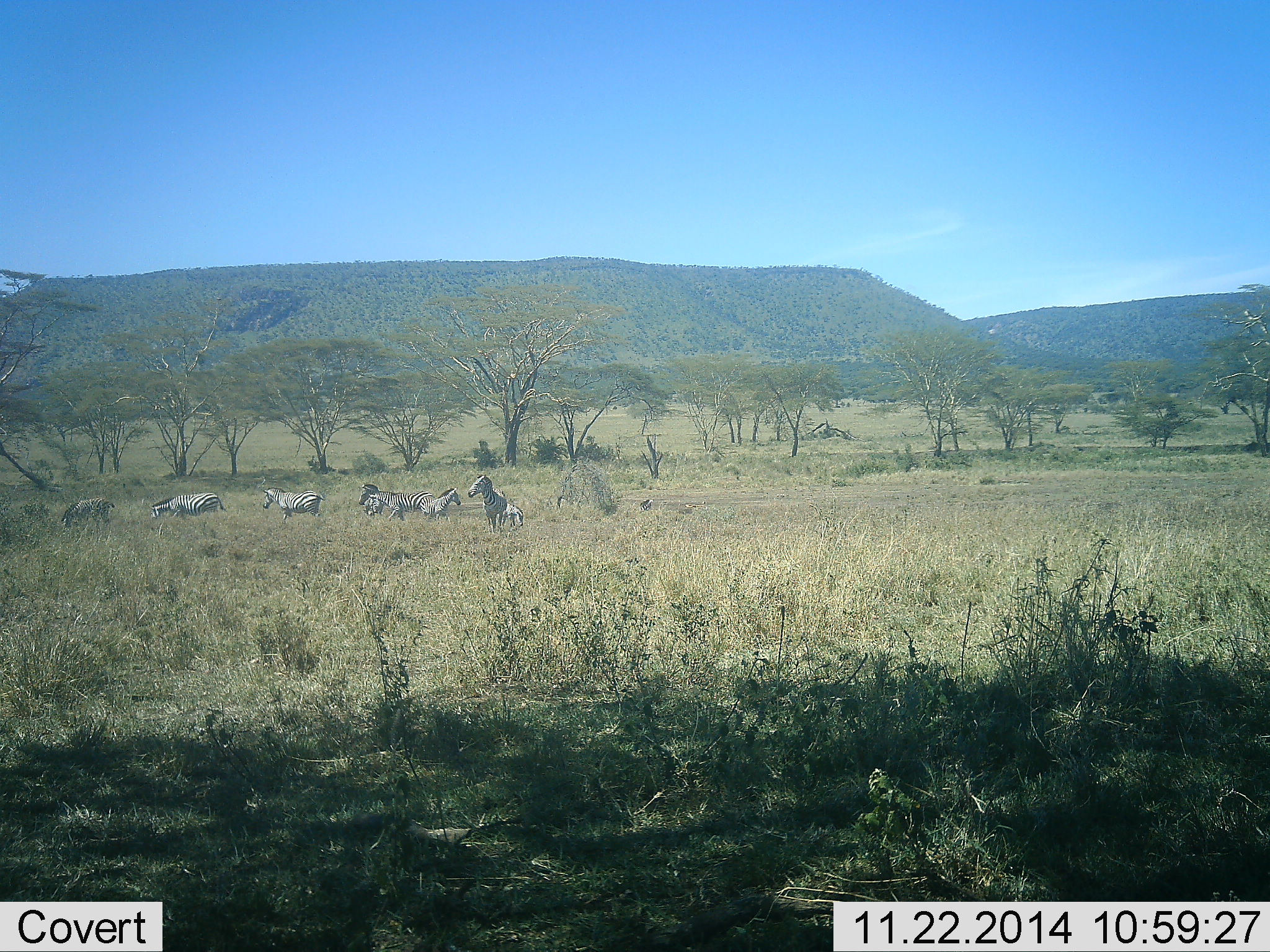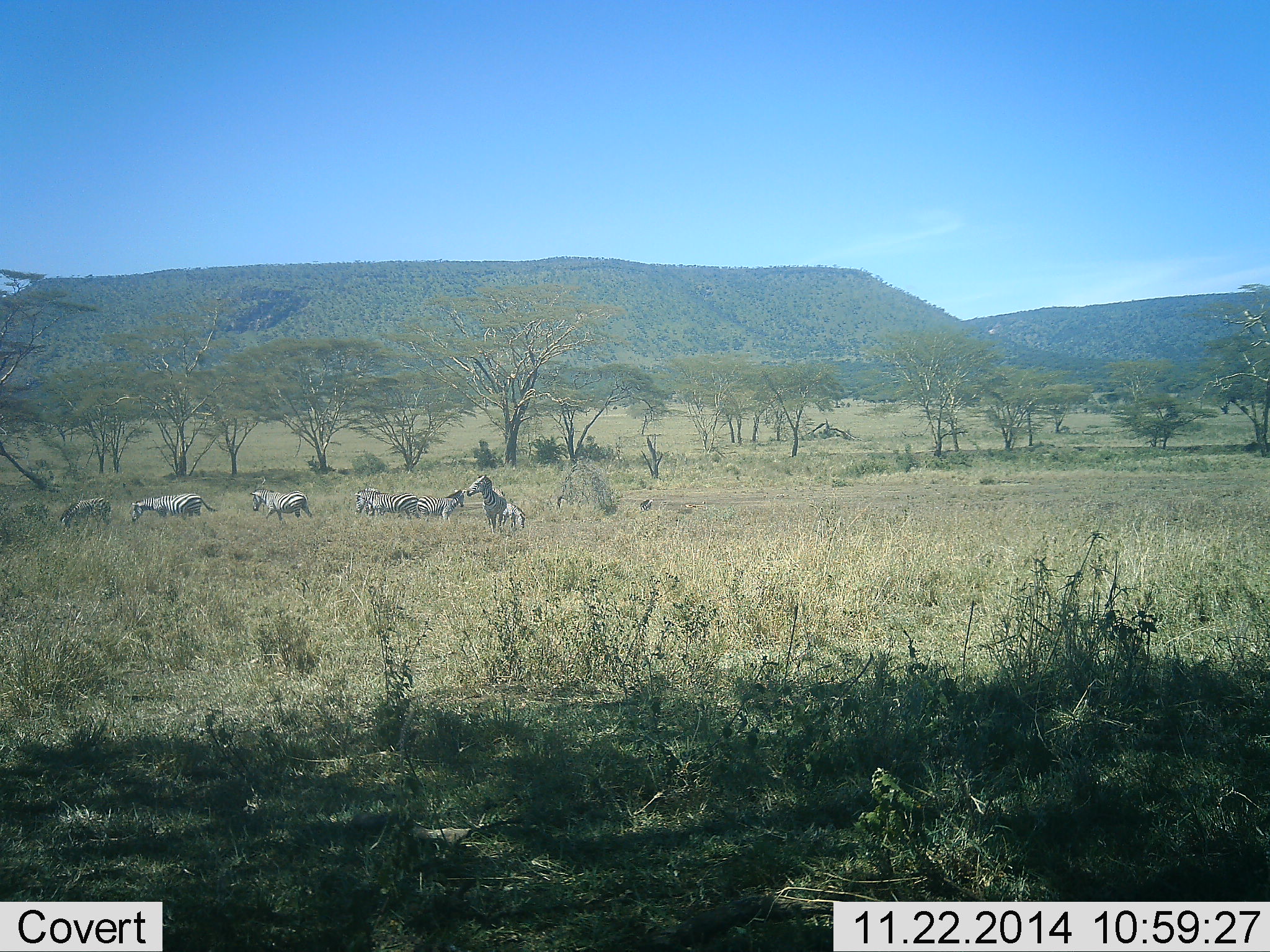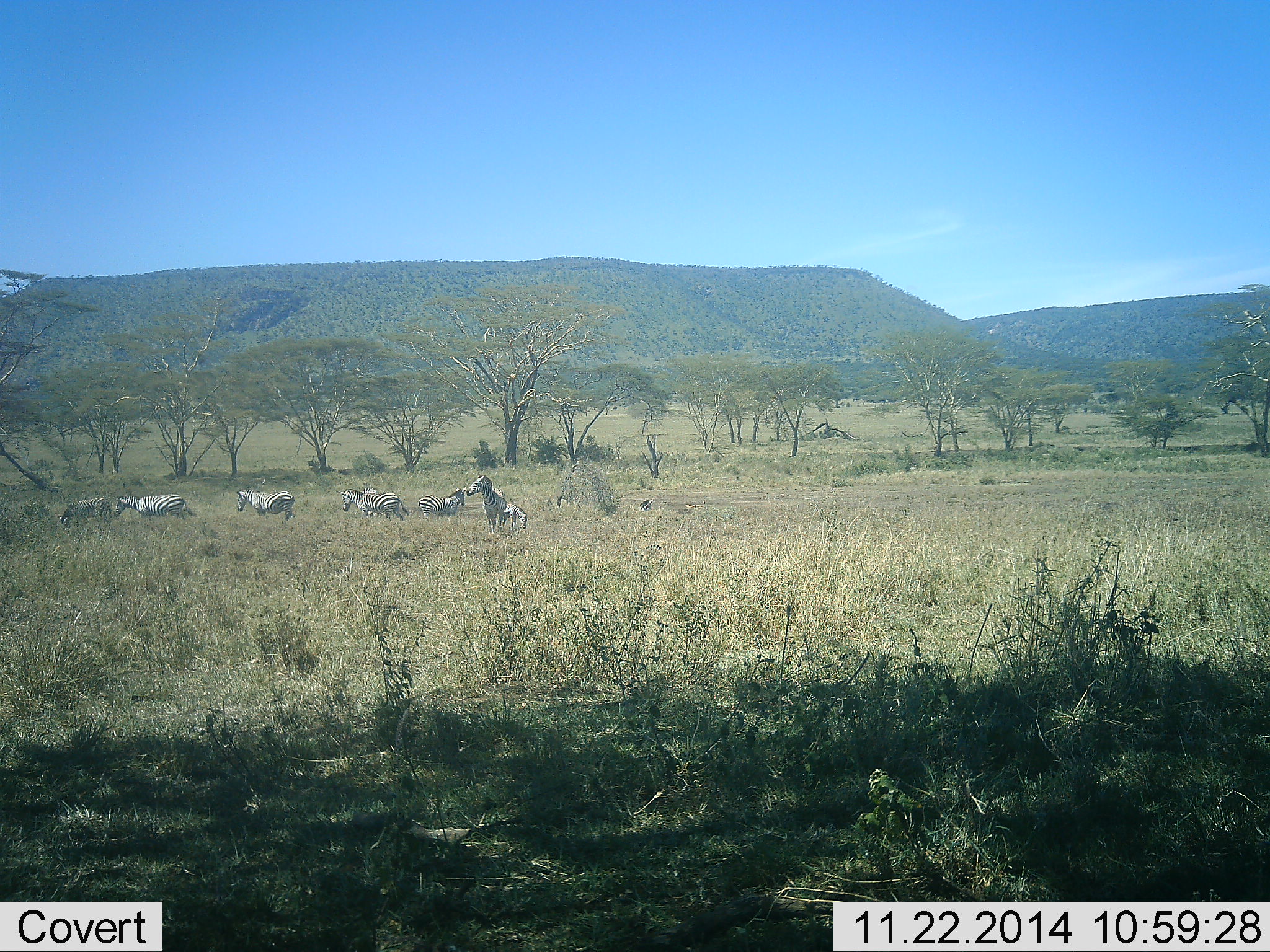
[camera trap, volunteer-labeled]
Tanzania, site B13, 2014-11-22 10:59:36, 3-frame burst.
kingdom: Animalia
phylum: Chordata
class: Mammalia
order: Perissodactyla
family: Equidae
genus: Equus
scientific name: Equus quagga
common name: plains zebra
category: zebra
Zebra (plains zebra) (Equus quagga), count 7. Behavior (volunteer vote fractions): standing 60%, resting 0%, moving 100%, interacting 10%. Young present (vote fraction): 0%. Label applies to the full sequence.